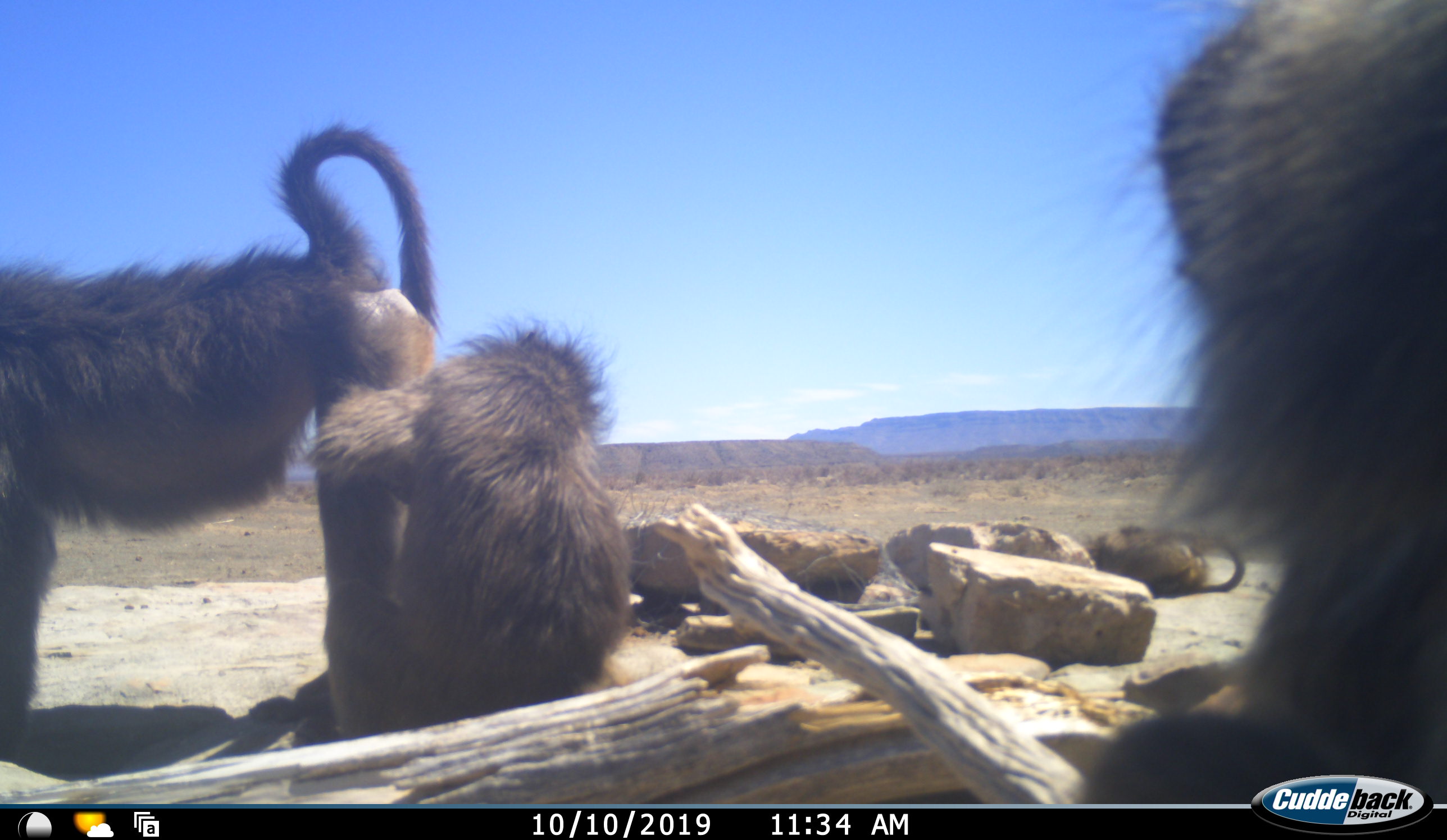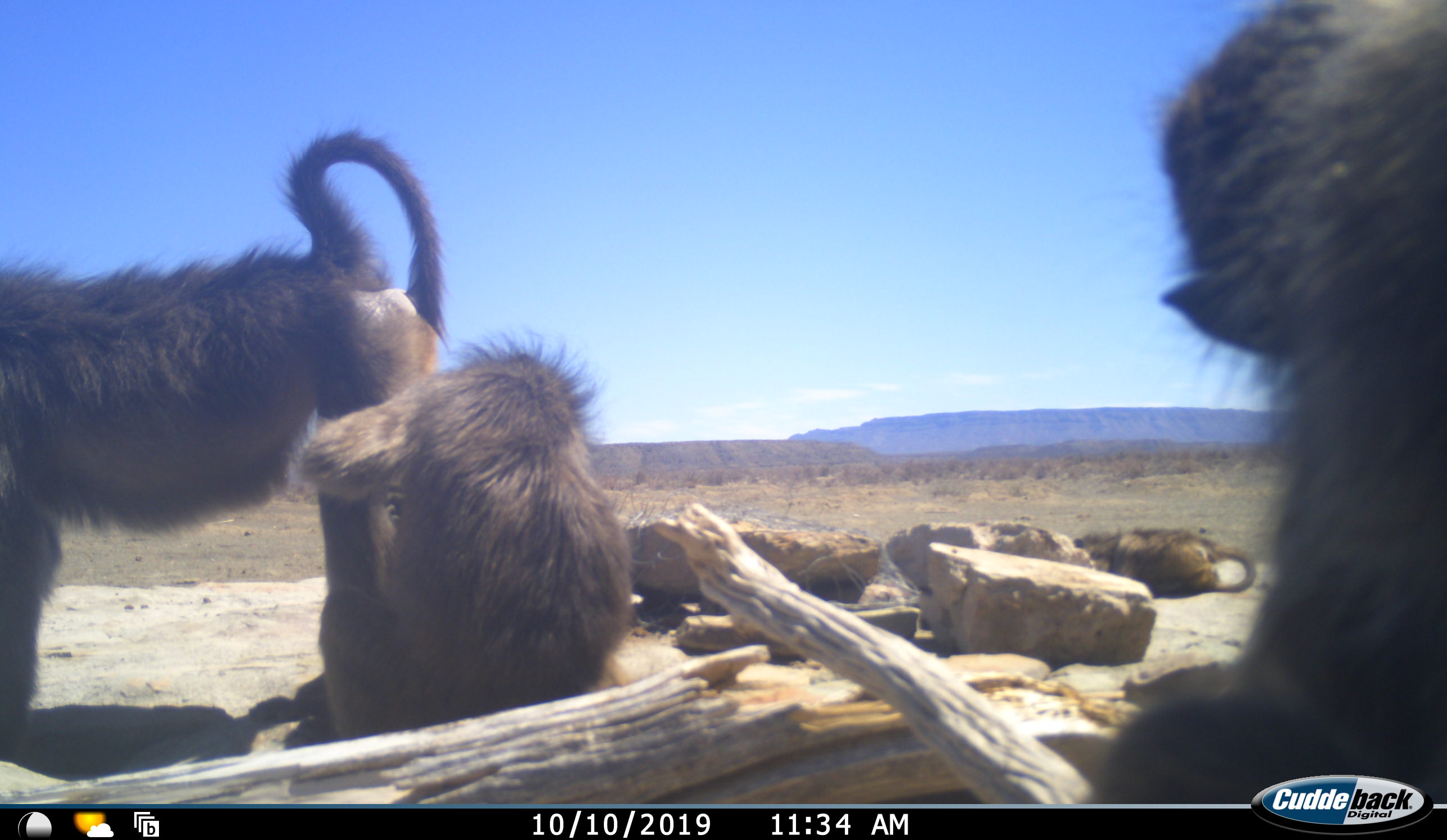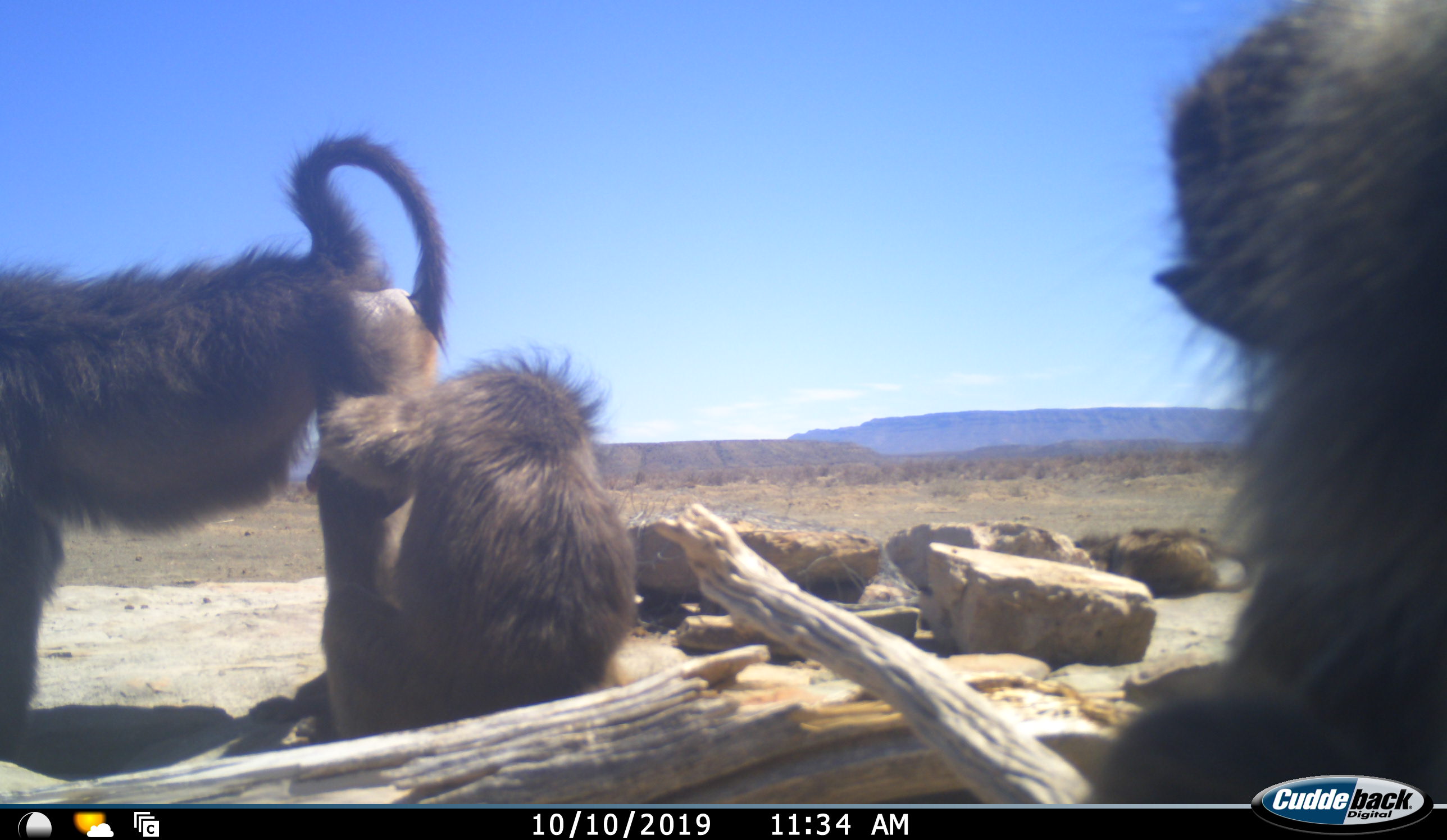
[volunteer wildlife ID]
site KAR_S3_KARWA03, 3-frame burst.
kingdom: Animalia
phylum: Chordata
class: Mammalia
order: Primates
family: Cercopithecidae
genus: Papio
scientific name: Papio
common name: baboon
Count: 3.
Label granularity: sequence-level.